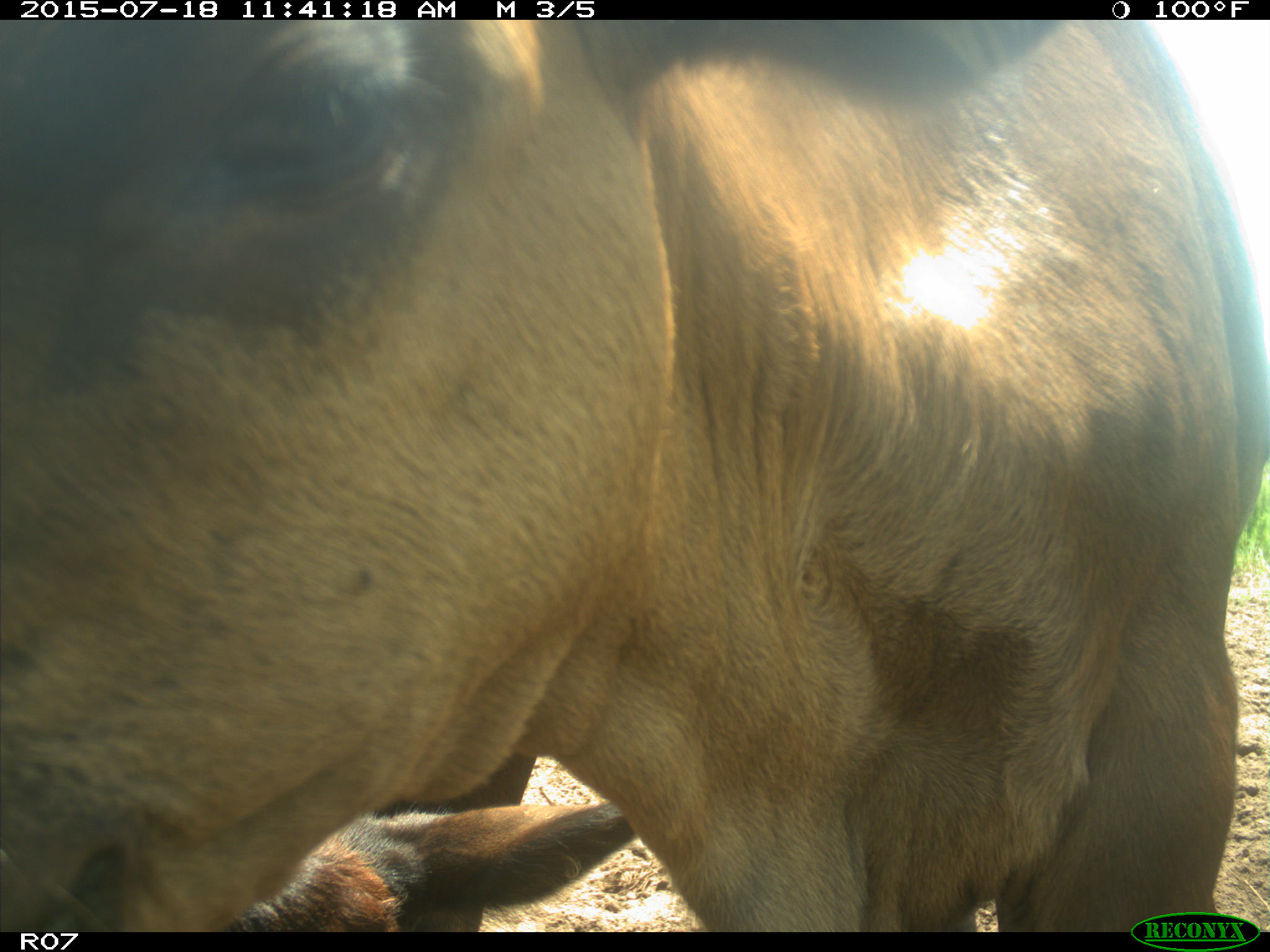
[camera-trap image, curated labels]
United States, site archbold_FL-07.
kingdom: Animalia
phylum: Chordata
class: Mammalia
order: Artiodactyla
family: Bovidae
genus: Bos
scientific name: Bos taurus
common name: domestic cow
Bos taurus (domestic cow).